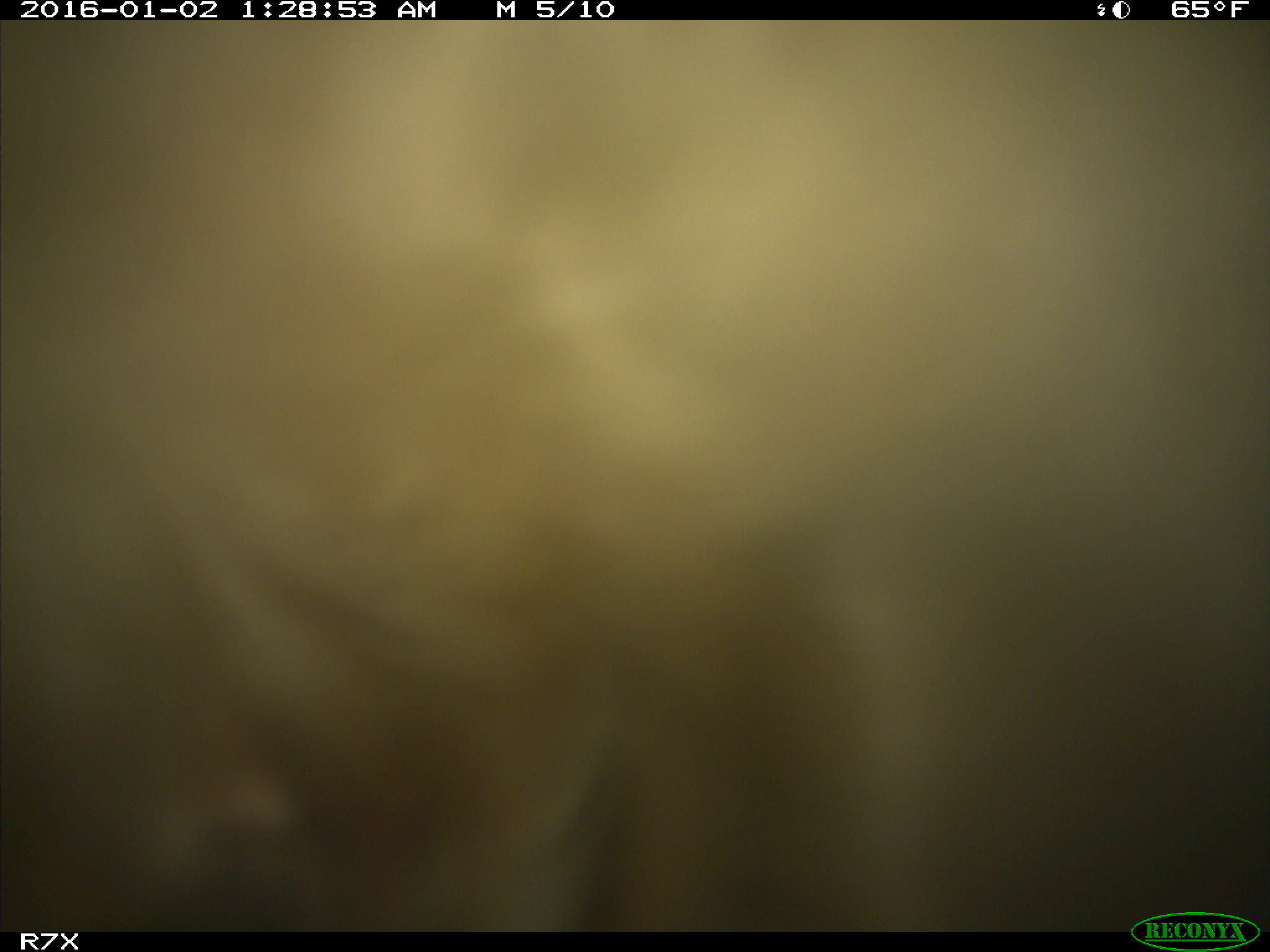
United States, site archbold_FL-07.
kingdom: Animalia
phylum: Chordata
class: Mammalia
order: Artiodactyla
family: Bovidae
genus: Bos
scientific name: Bos taurus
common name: domestic cow